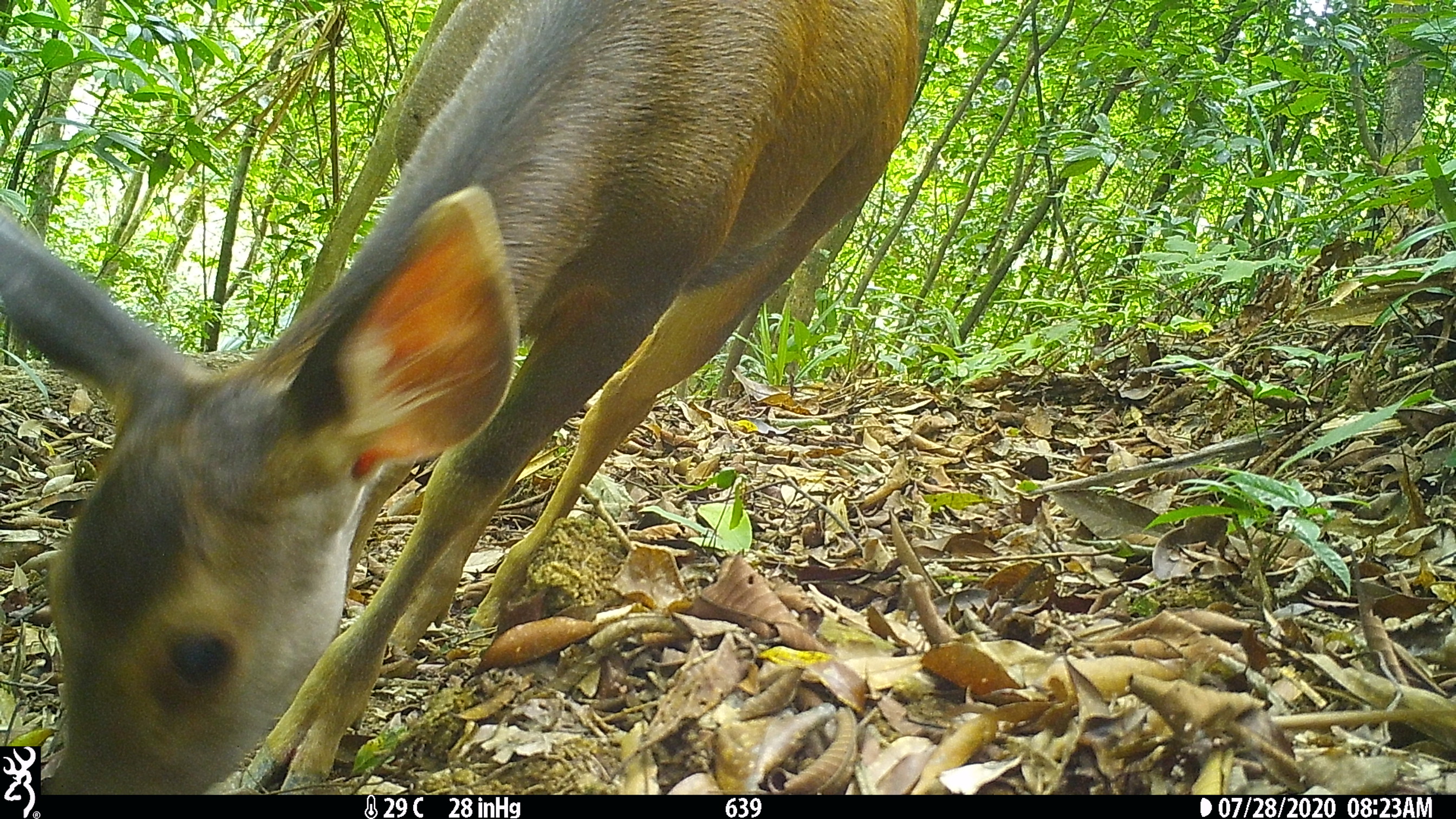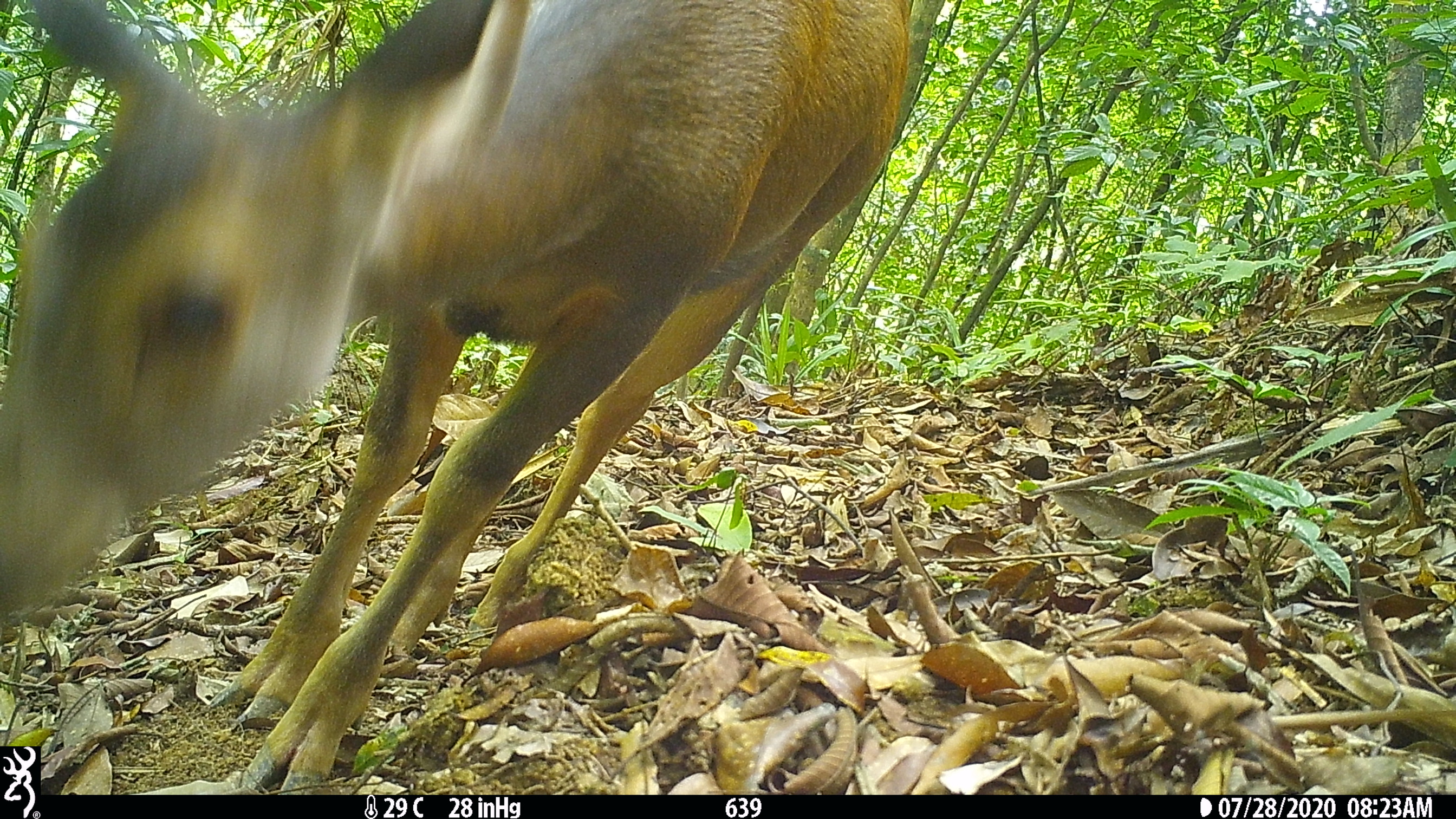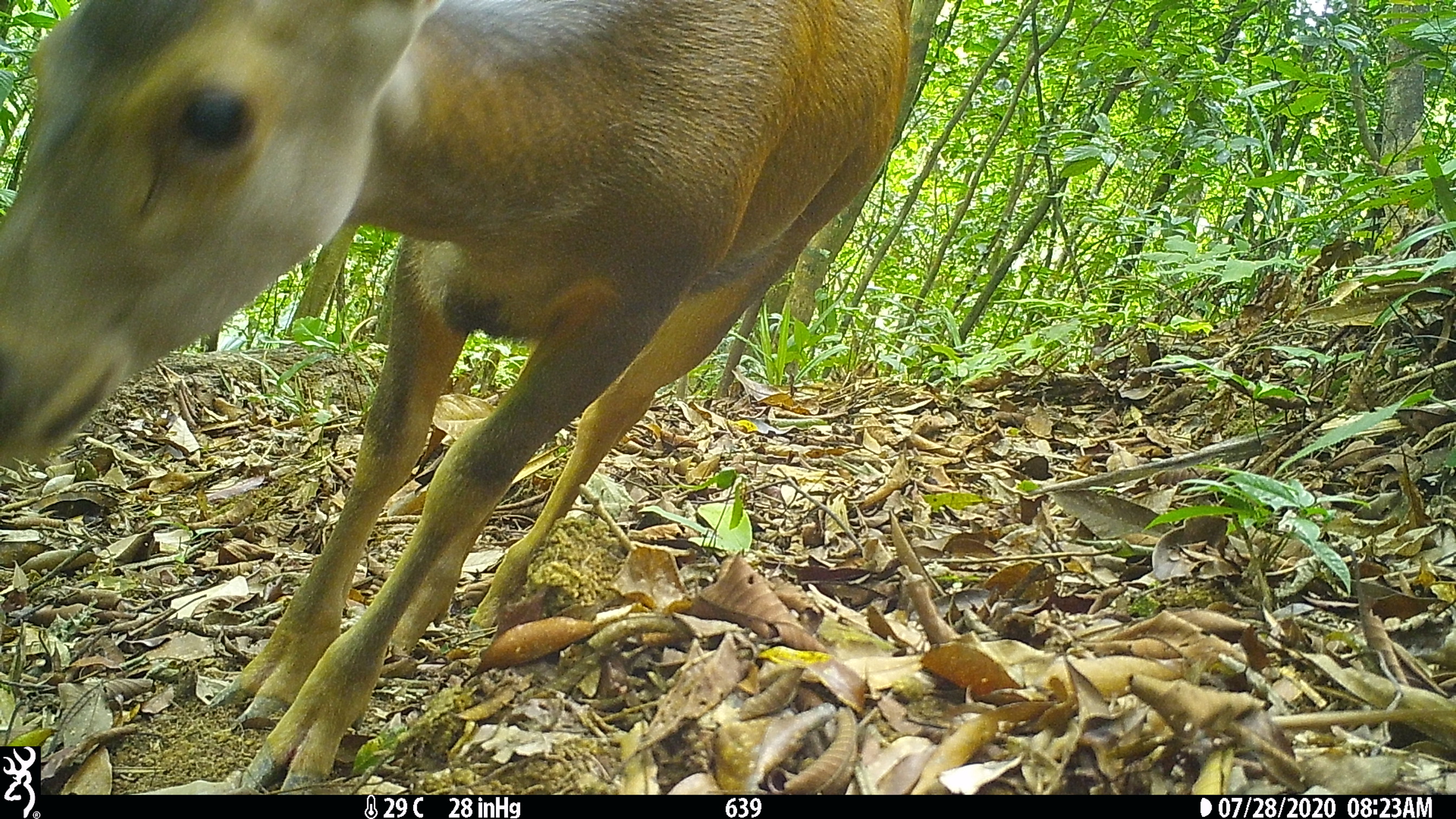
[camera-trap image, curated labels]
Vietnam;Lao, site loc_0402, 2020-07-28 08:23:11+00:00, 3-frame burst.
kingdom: Animalia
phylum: Chordata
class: Mammalia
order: Artiodactyla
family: Cervidae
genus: Rusa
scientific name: Rusa unicolor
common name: sambar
Sambar (Rusa unicolor). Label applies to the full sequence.